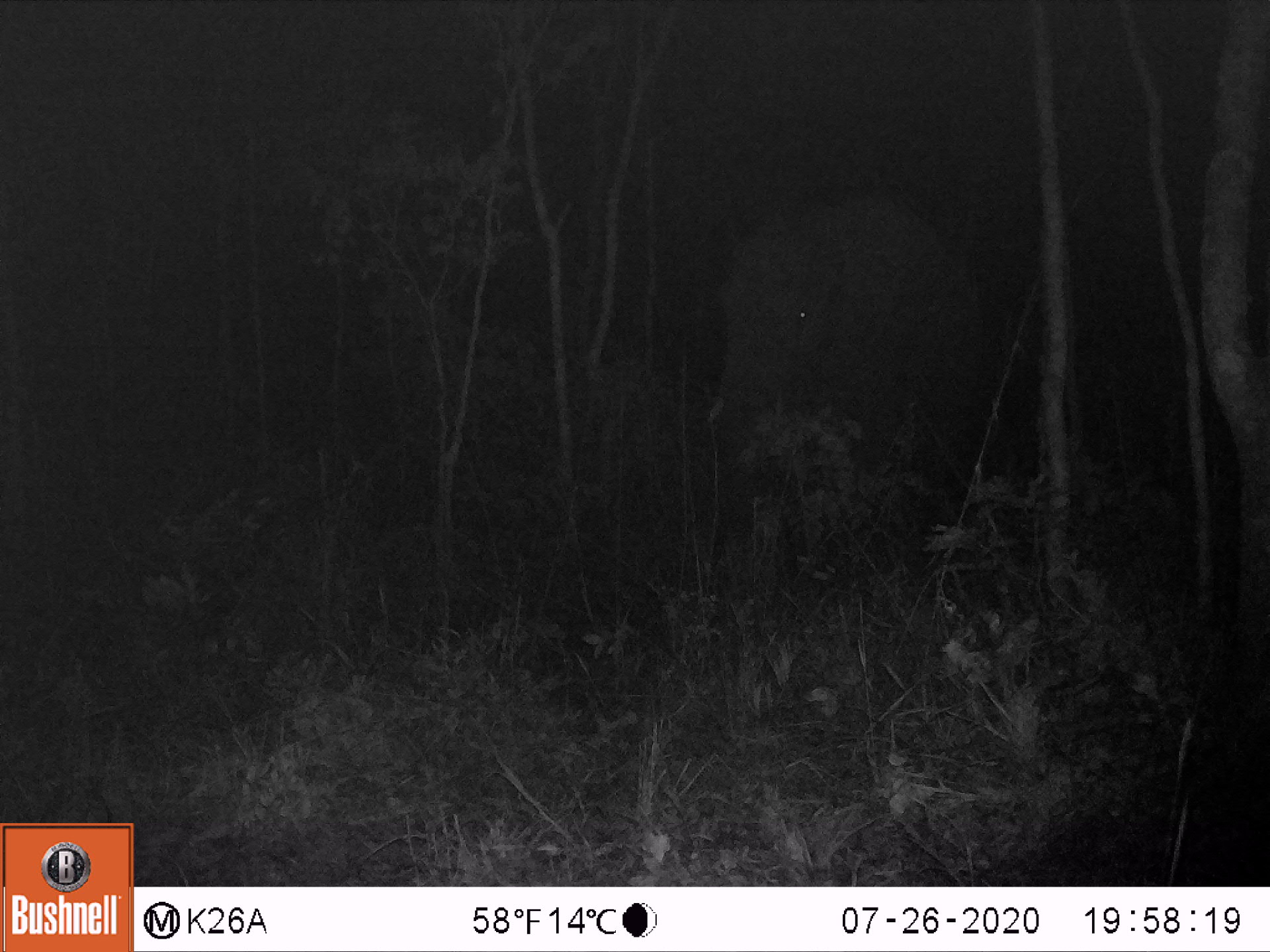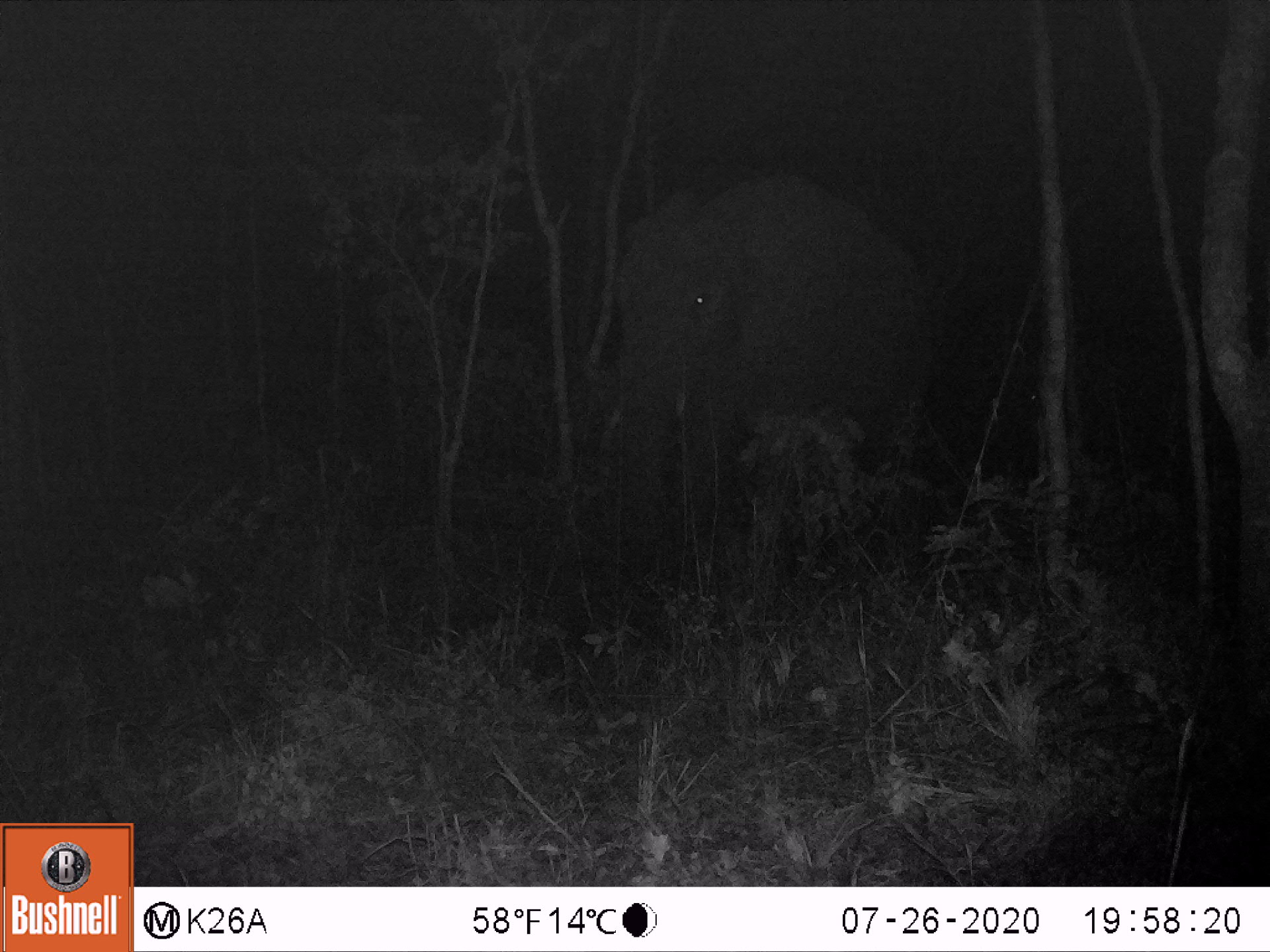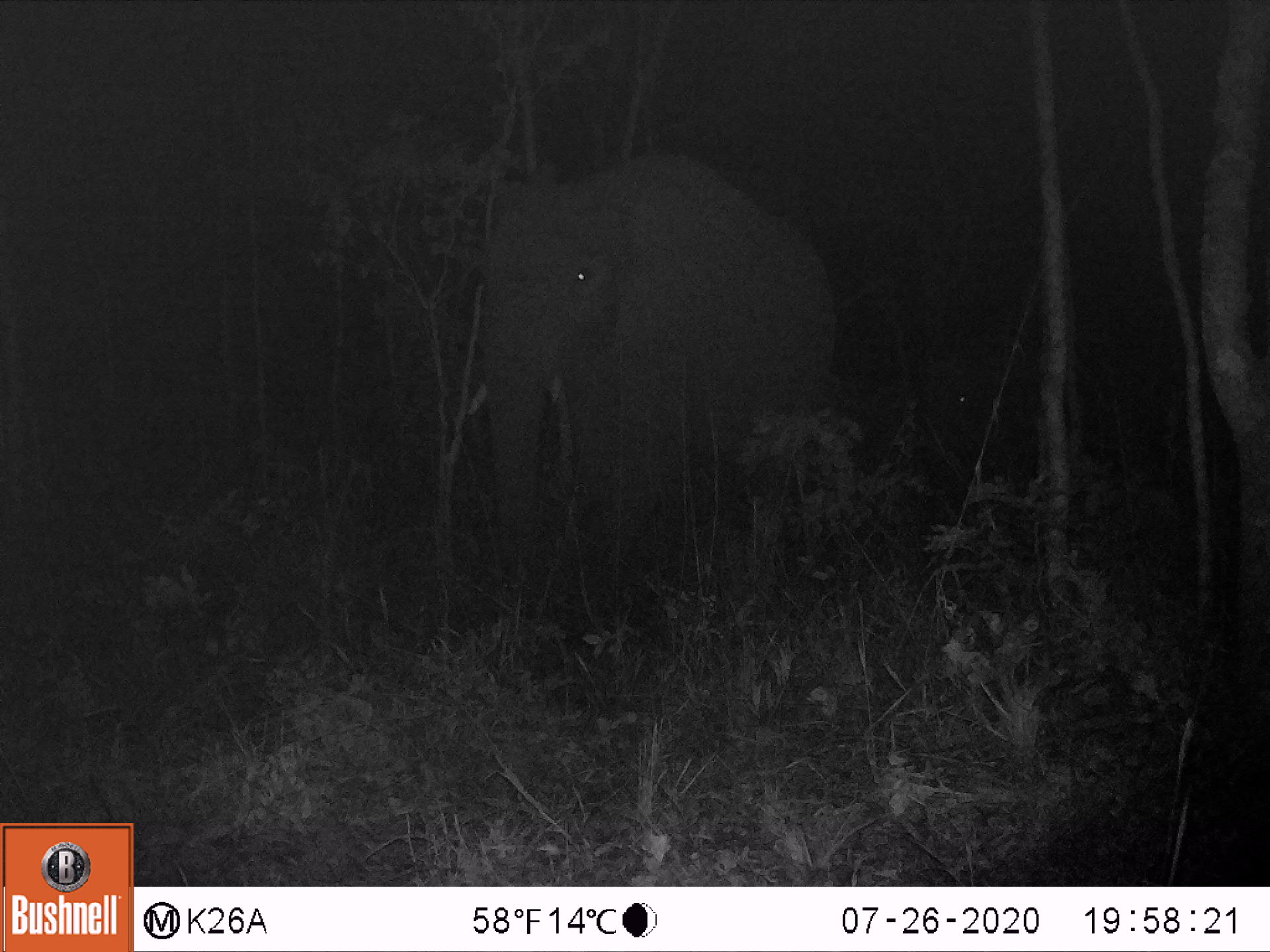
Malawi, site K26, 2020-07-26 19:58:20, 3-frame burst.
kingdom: Animalia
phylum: Chordata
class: Mammalia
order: Proboscidea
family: Elephantidae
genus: Loxodonta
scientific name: Loxodonta africana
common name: african savanna elephant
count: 1